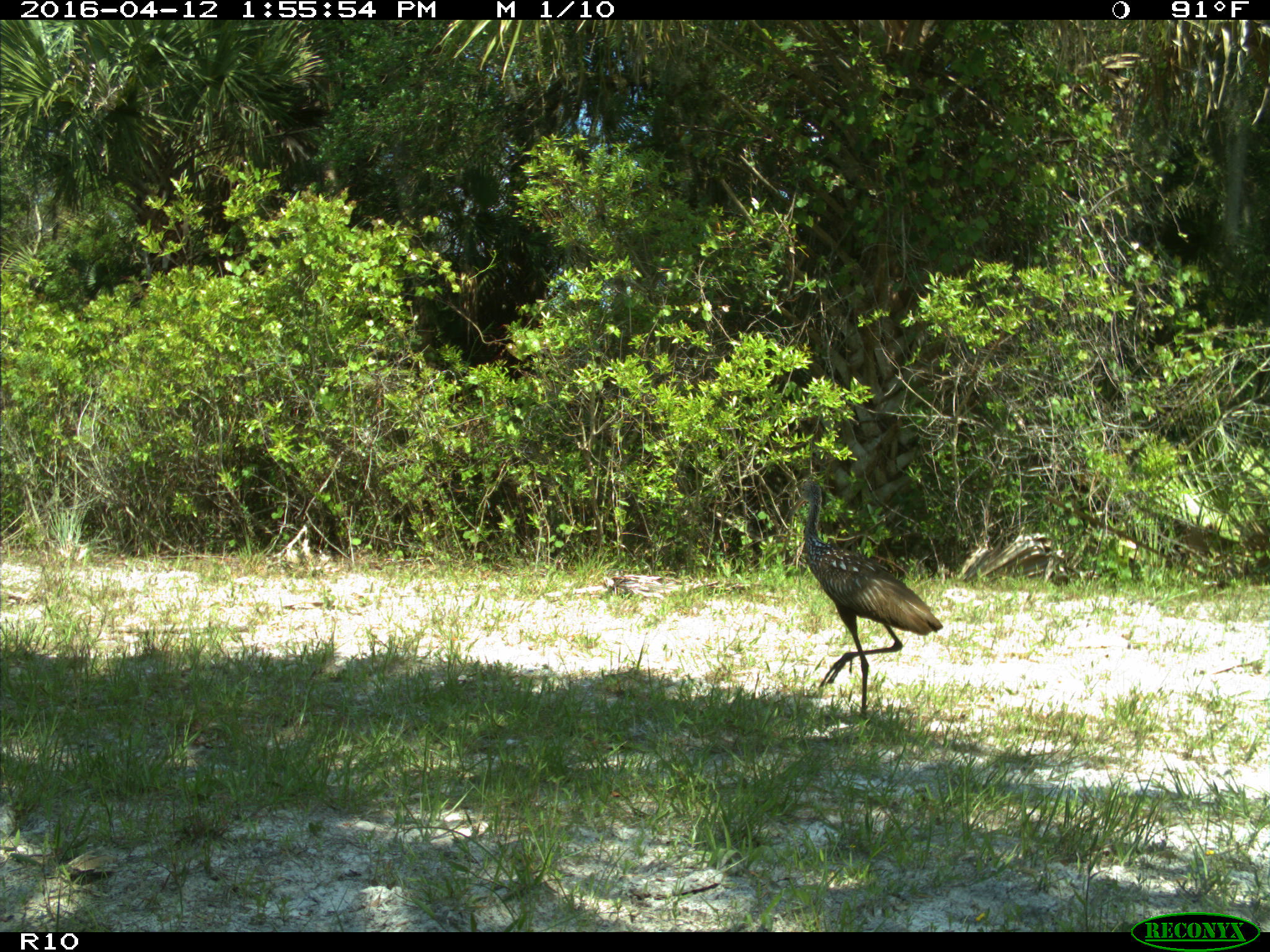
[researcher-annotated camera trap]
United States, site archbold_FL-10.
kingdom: Animalia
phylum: Chordata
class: Aves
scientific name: Aves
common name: birds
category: unidentified bird